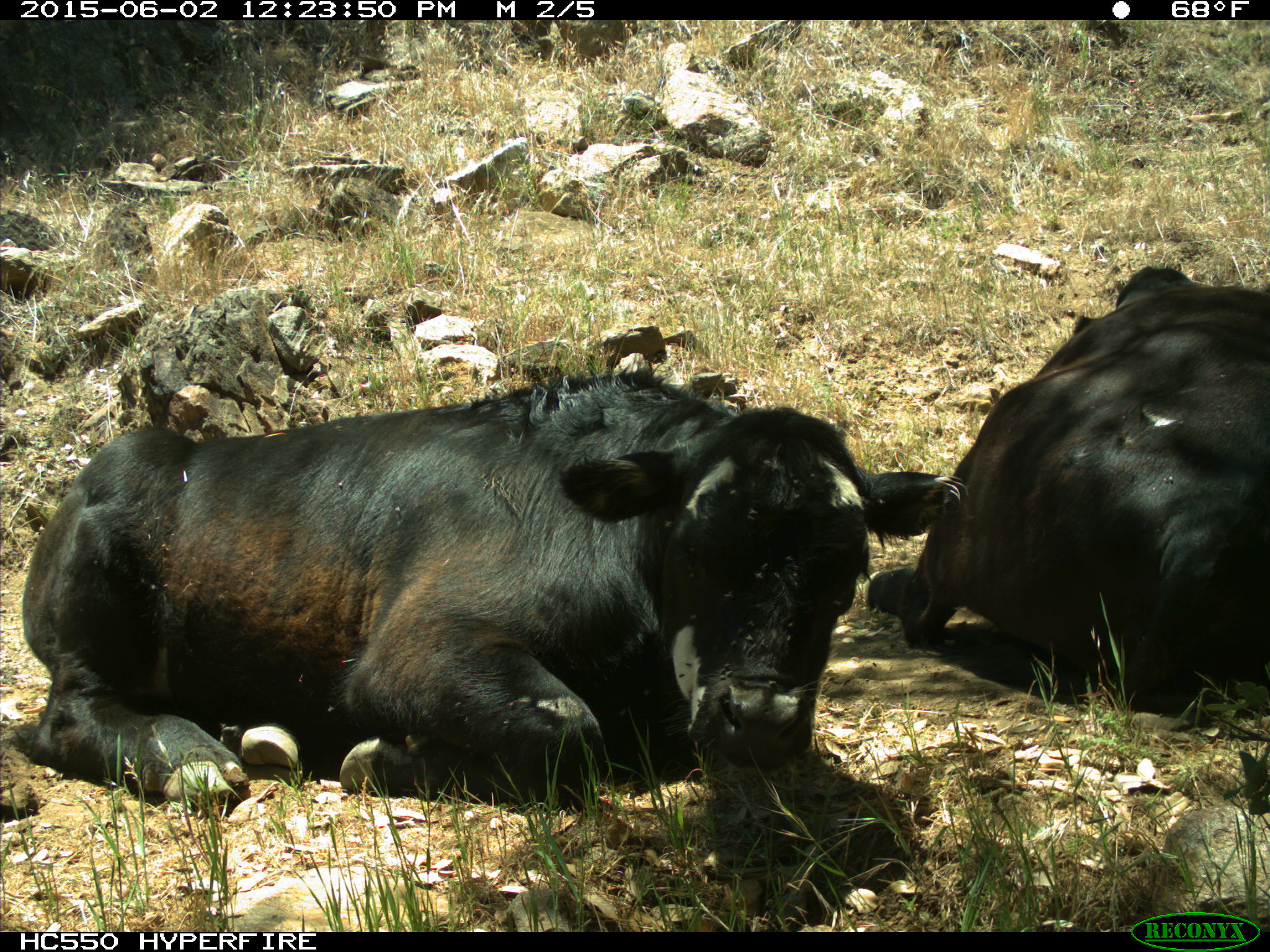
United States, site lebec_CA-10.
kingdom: Animalia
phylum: Chordata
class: Mammalia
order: Artiodactyla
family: Bovidae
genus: Bos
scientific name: Bos taurus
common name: domestic cow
Bos taurus (domestic cow).